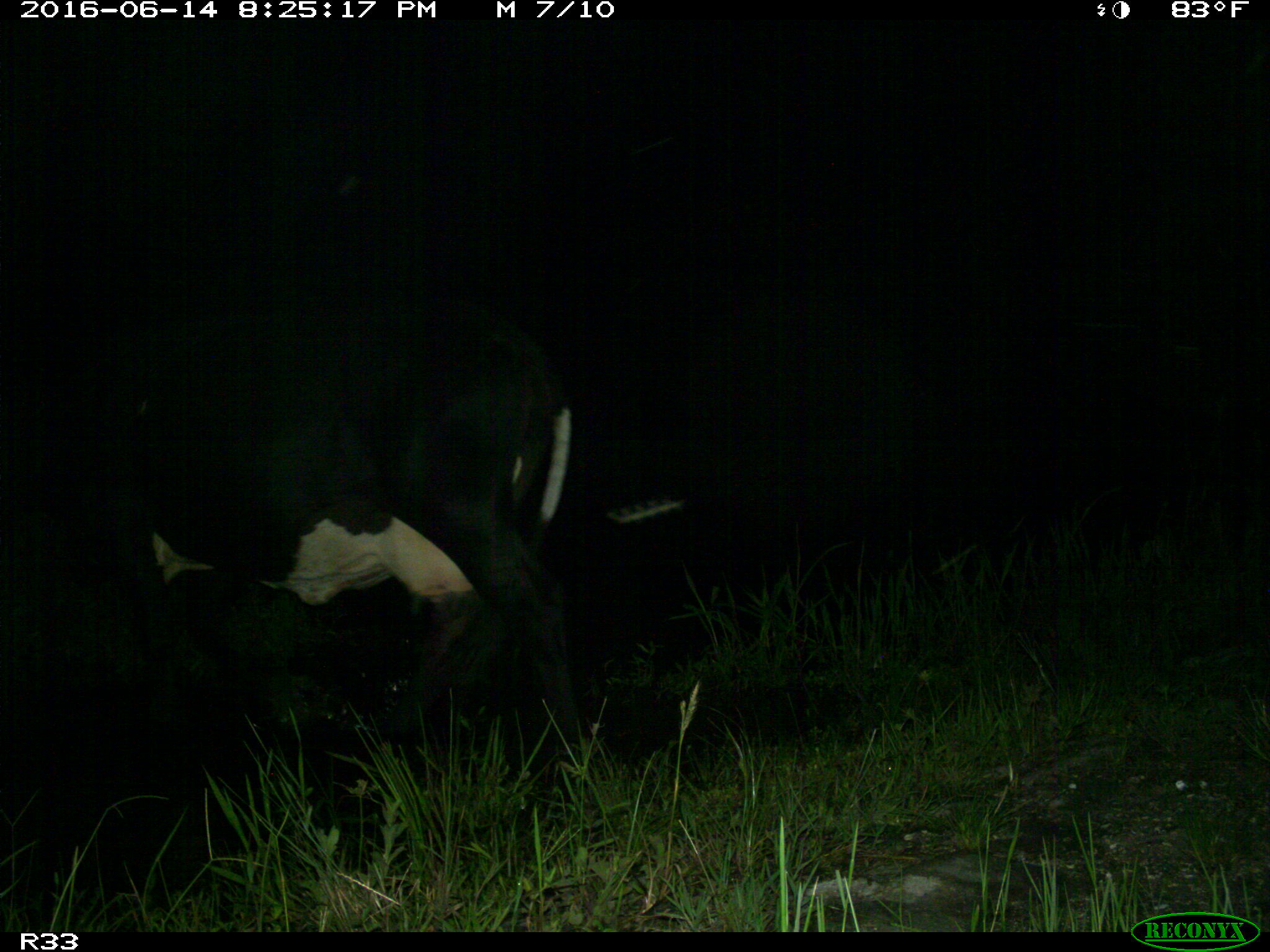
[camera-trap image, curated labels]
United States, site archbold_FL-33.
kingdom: Animalia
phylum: Chordata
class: Mammalia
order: Artiodactyla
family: Bovidae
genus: Bos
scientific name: Bos taurus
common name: domestic cow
Bos taurus (domestic cow).